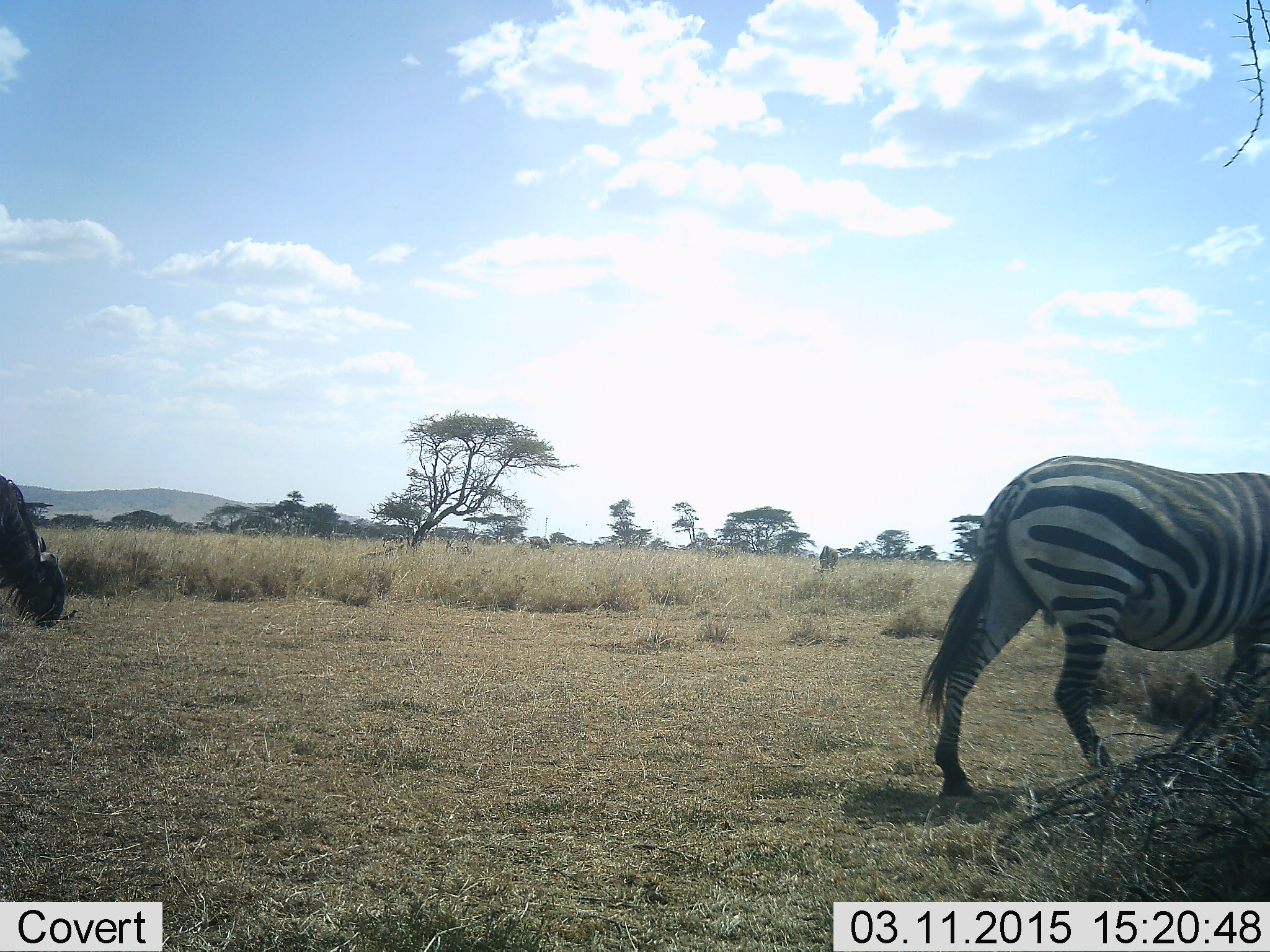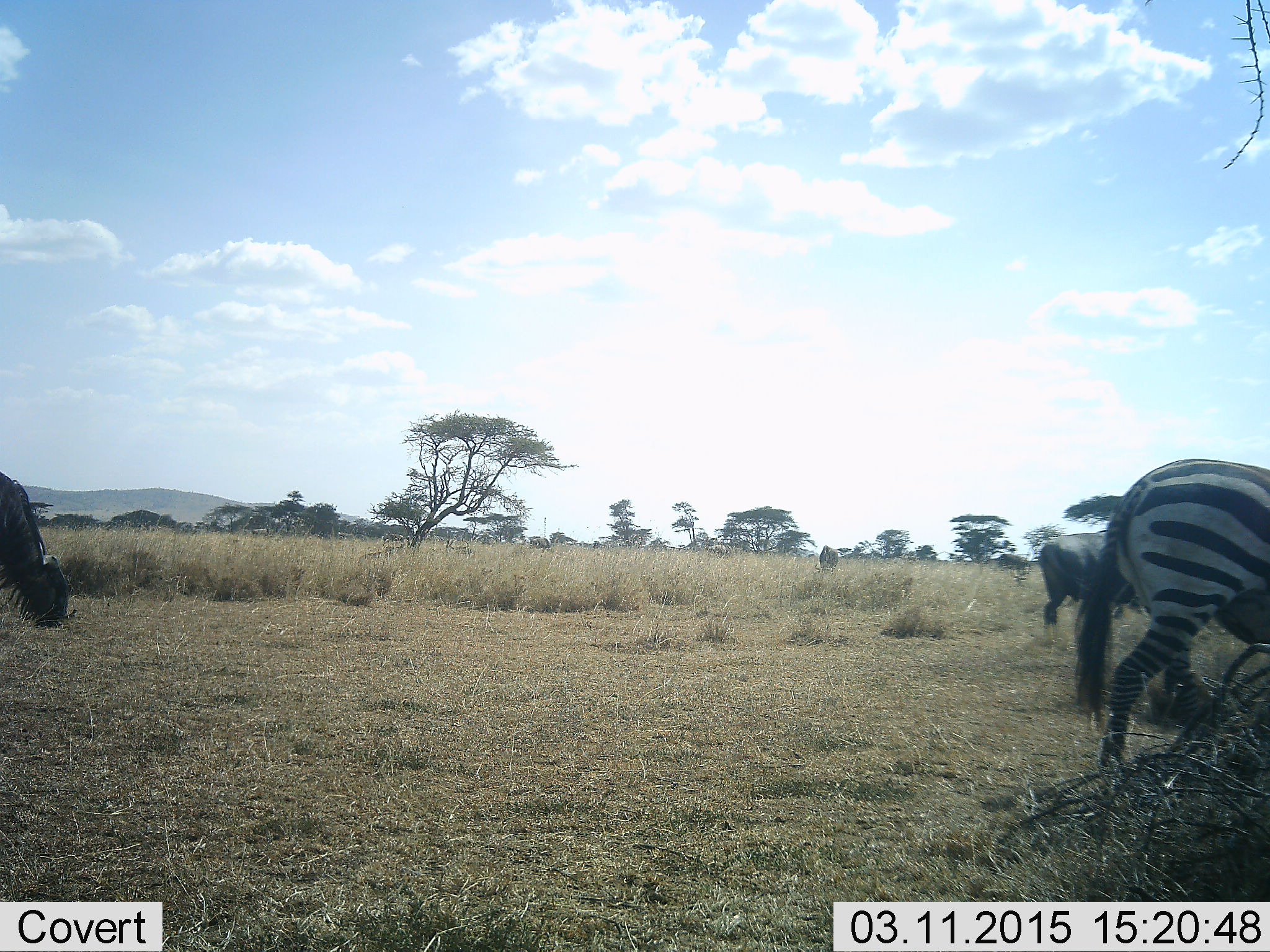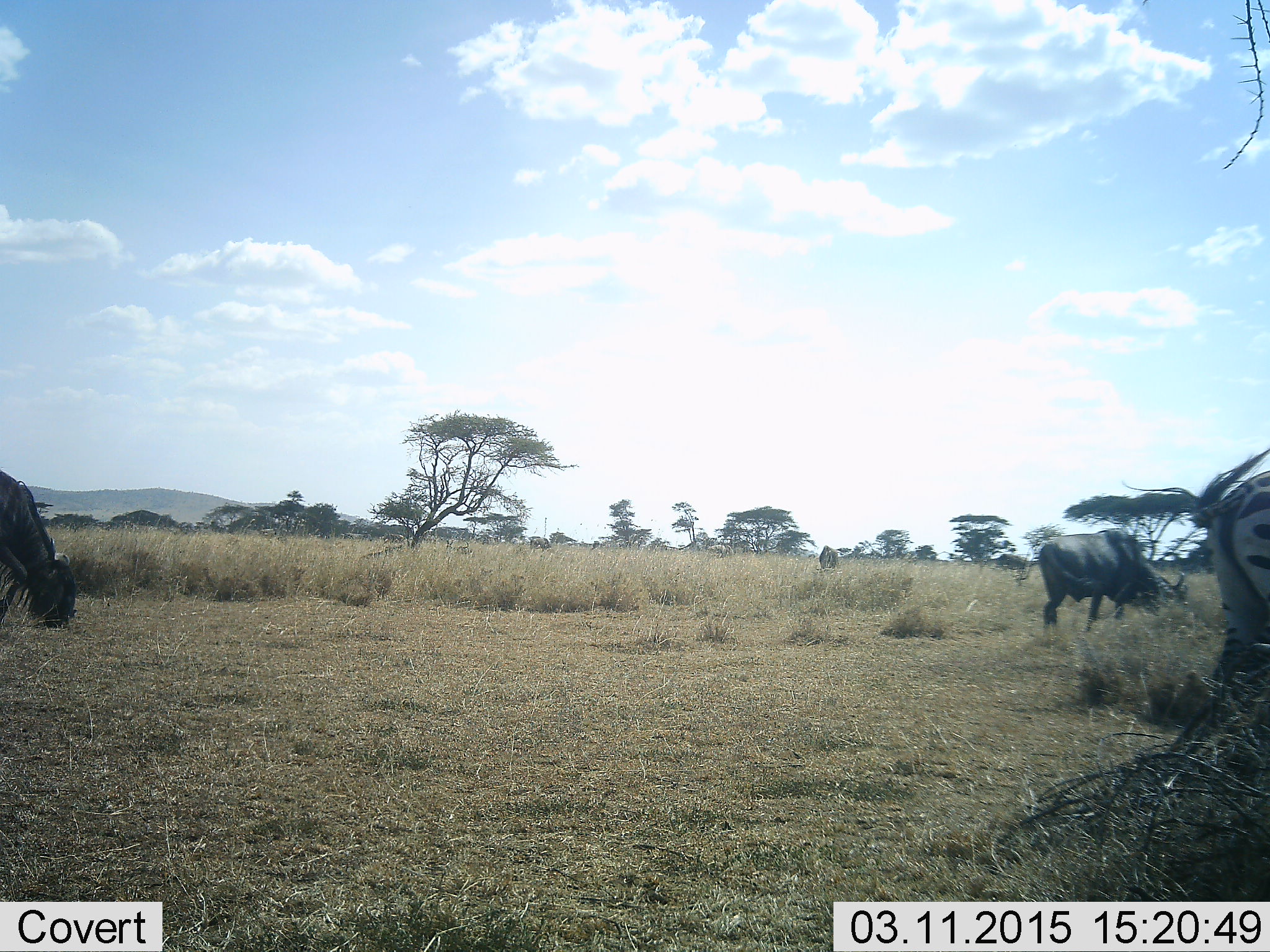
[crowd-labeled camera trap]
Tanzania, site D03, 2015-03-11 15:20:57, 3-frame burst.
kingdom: Animalia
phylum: Chordata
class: Mammalia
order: Artiodactyla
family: Bovidae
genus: Connochaetes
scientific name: Connochaetes taurinus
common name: blue wildebeest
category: wildebeest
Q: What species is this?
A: Wildebeest (blue wildebeest) (Connochaetes taurinus).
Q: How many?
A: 2.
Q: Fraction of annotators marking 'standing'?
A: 27%.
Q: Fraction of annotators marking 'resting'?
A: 0%.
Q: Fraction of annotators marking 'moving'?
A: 9%.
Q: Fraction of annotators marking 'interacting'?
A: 0%.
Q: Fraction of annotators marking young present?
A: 0%.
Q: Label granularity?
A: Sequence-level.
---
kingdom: Animalia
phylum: Chordata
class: Mammalia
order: Perissodactyla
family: Equidae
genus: Equus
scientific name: Equus quagga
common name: plains zebra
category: zebra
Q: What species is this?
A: Zebra (plains zebra) (Equus quagga).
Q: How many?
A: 1.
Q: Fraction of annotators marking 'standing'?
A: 9%.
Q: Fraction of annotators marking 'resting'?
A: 0%.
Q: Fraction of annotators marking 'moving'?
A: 100%.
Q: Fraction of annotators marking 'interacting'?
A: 0%.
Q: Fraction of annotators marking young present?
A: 0%.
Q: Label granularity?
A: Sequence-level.